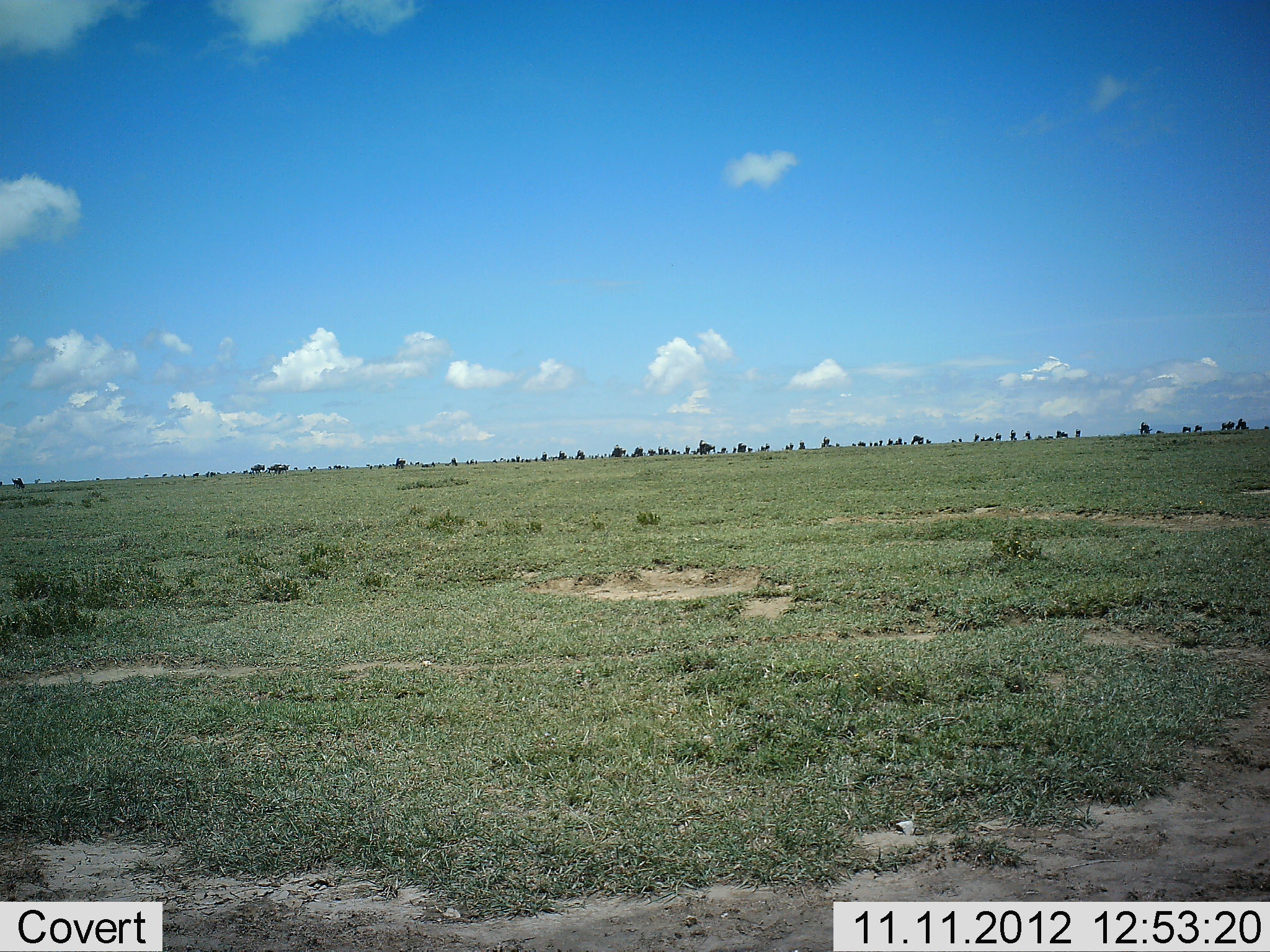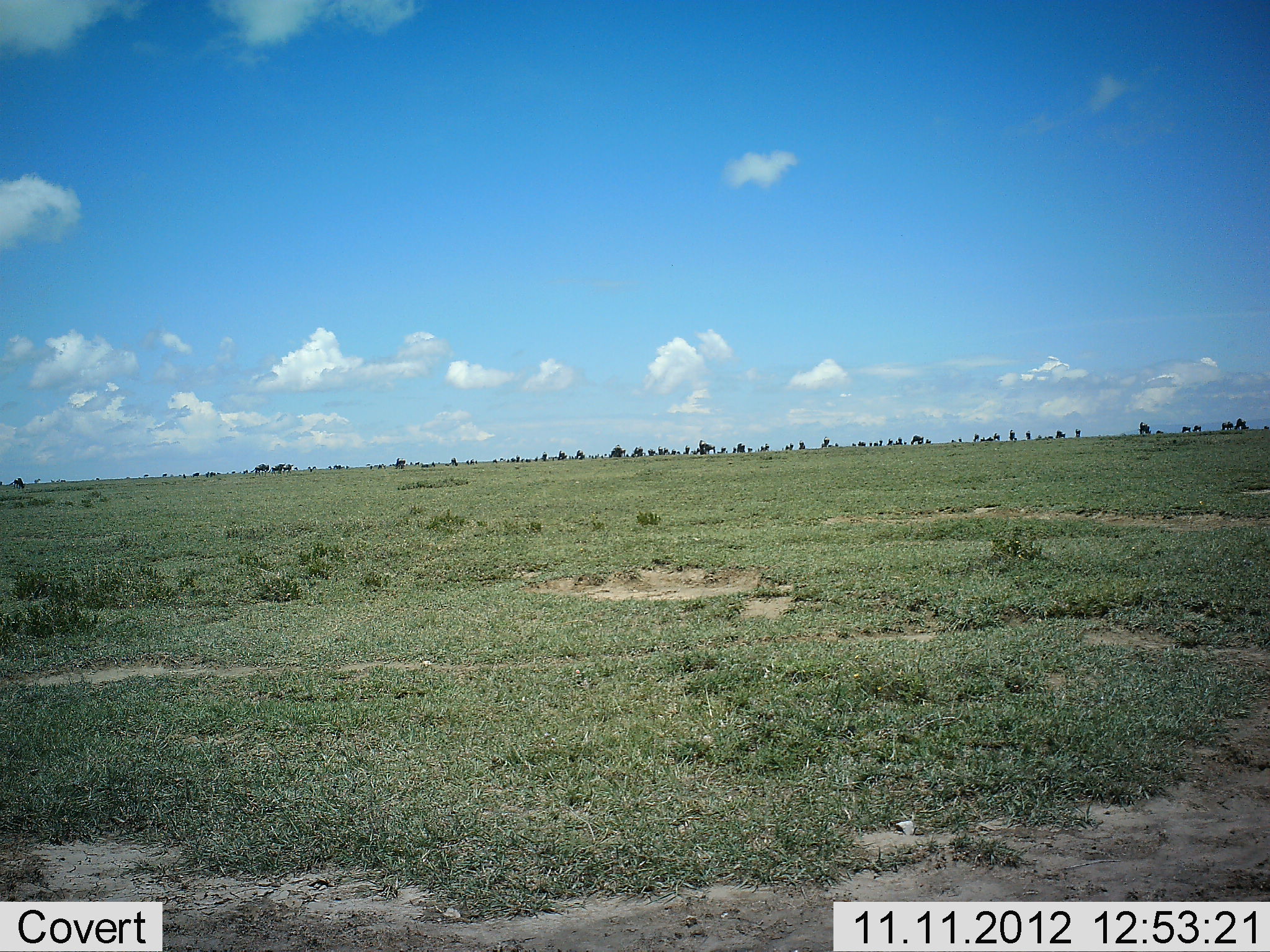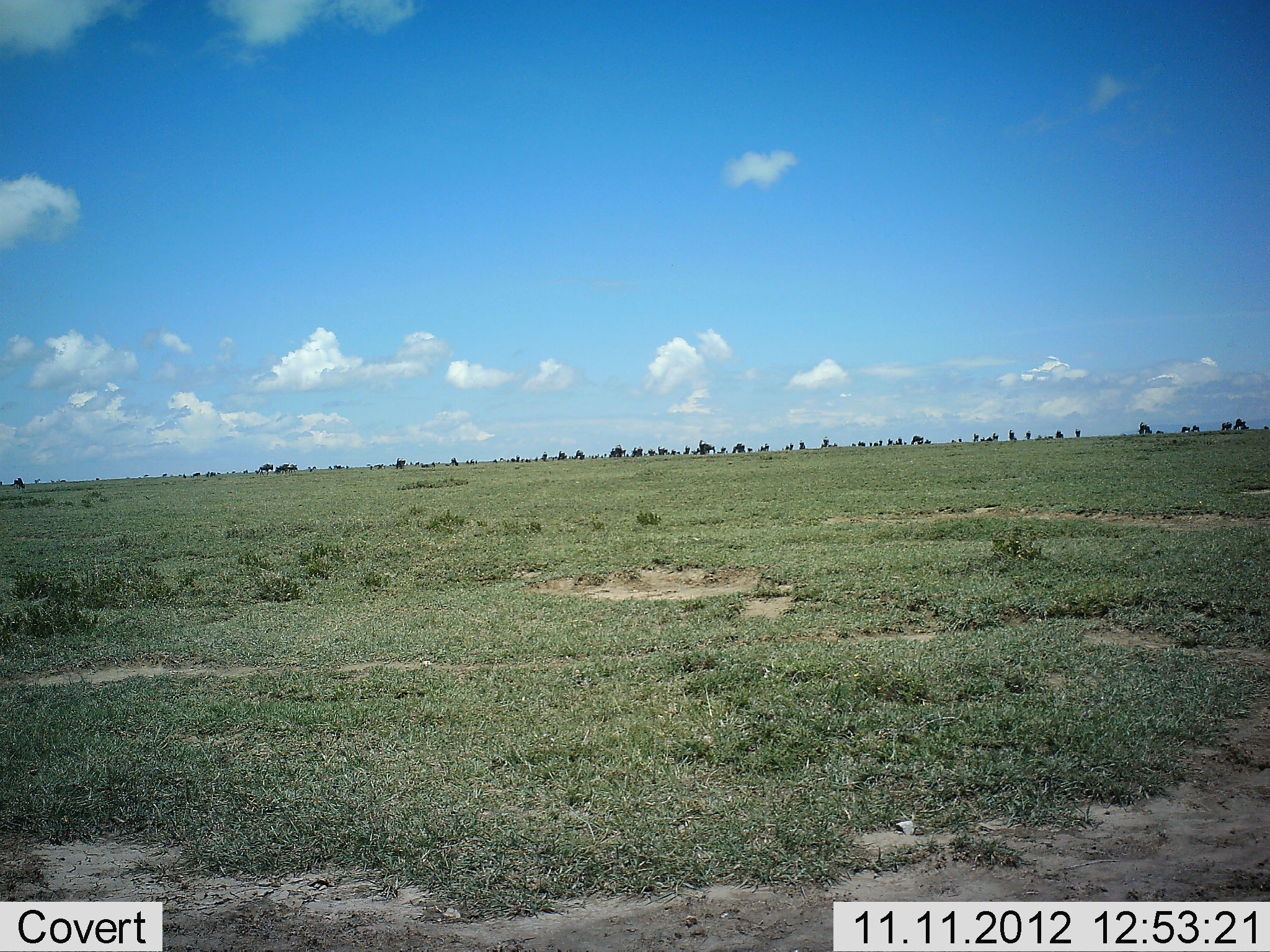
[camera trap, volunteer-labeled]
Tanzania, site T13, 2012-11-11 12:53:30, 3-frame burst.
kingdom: Animalia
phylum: Chordata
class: Mammalia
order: Artiodactyla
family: Bovidae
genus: Connochaetes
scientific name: Connochaetes taurinus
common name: blue wildebeest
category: wildebeest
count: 11-50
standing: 30%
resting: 0%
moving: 80%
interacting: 0%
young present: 0%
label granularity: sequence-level